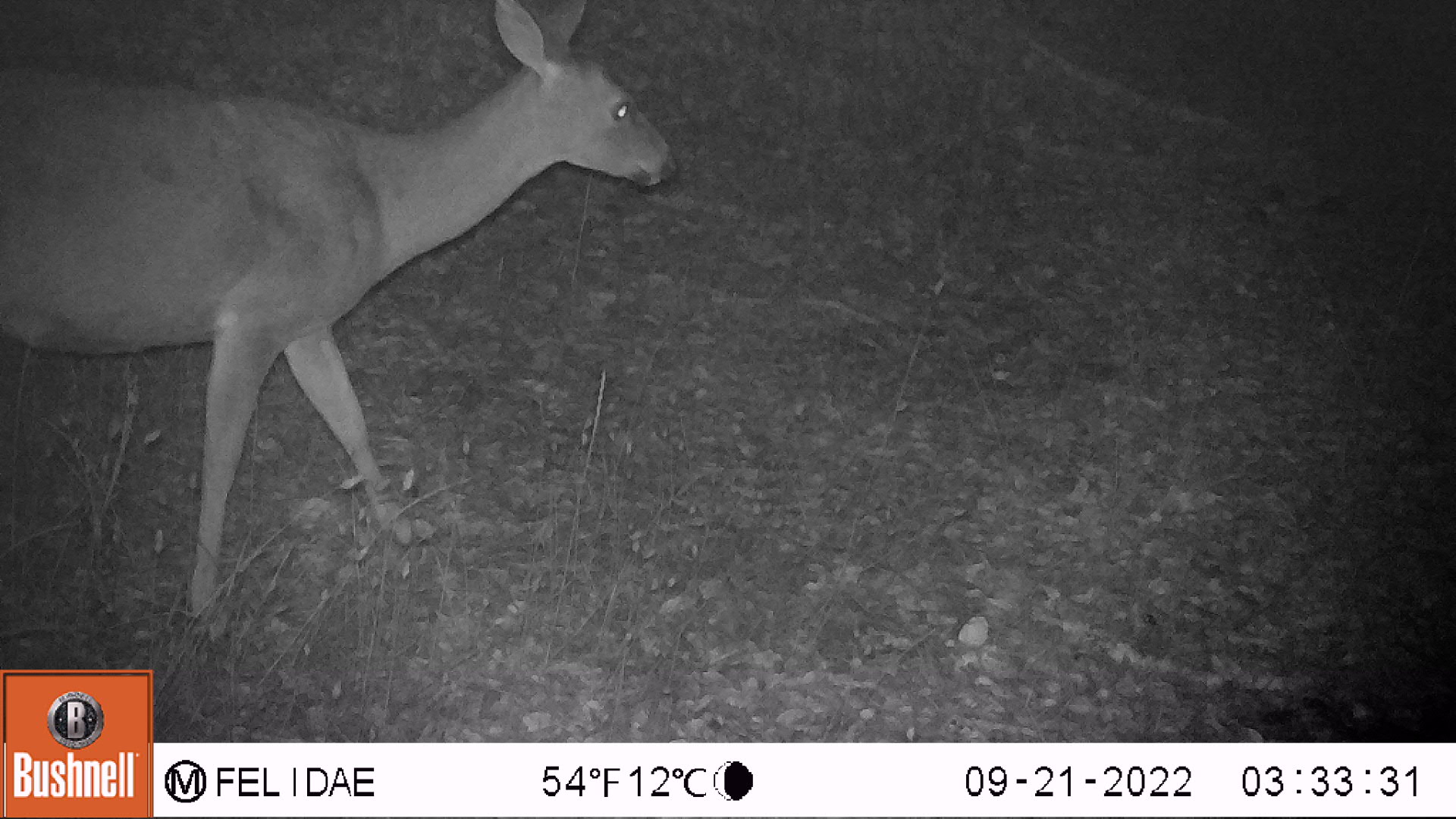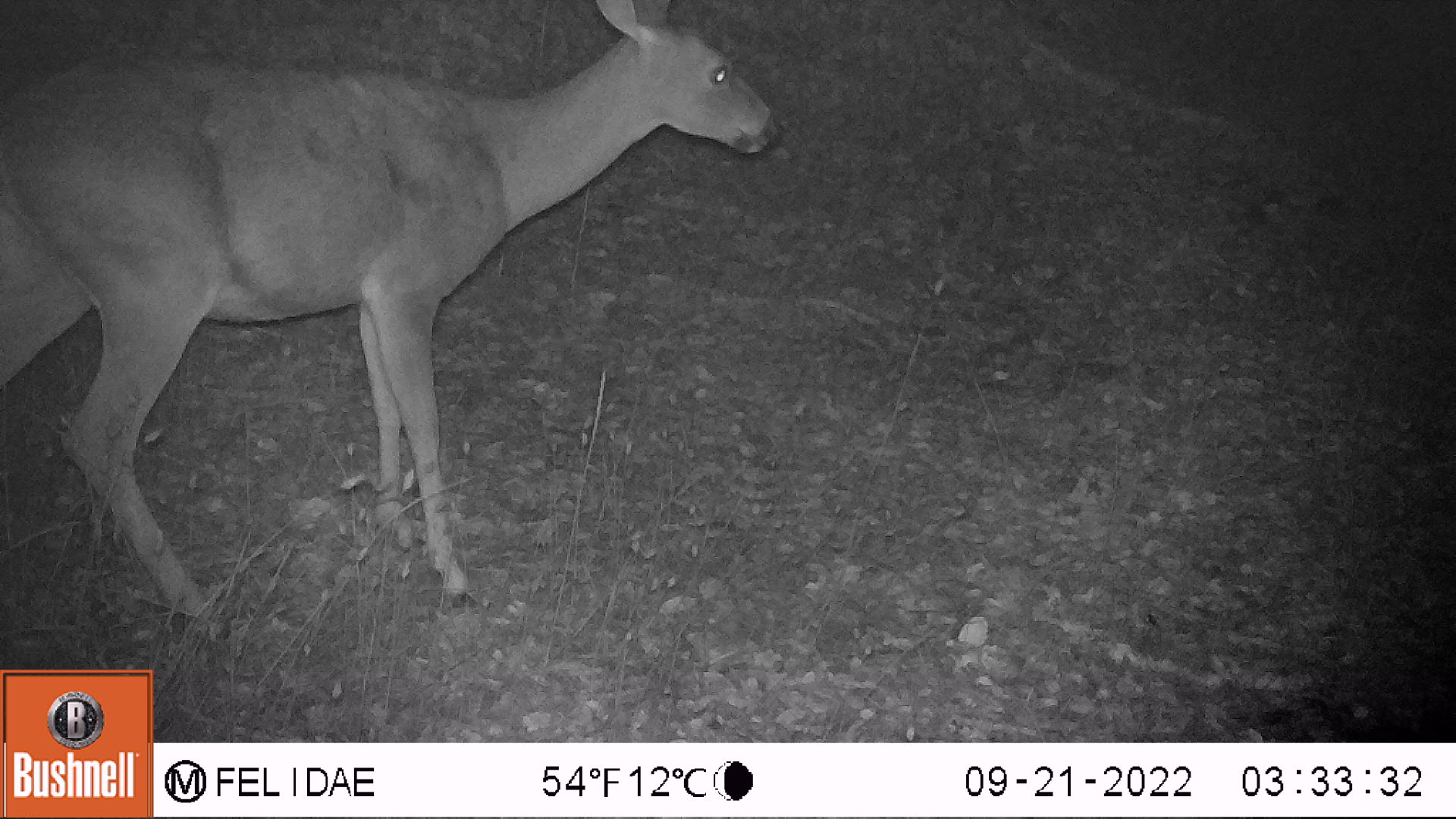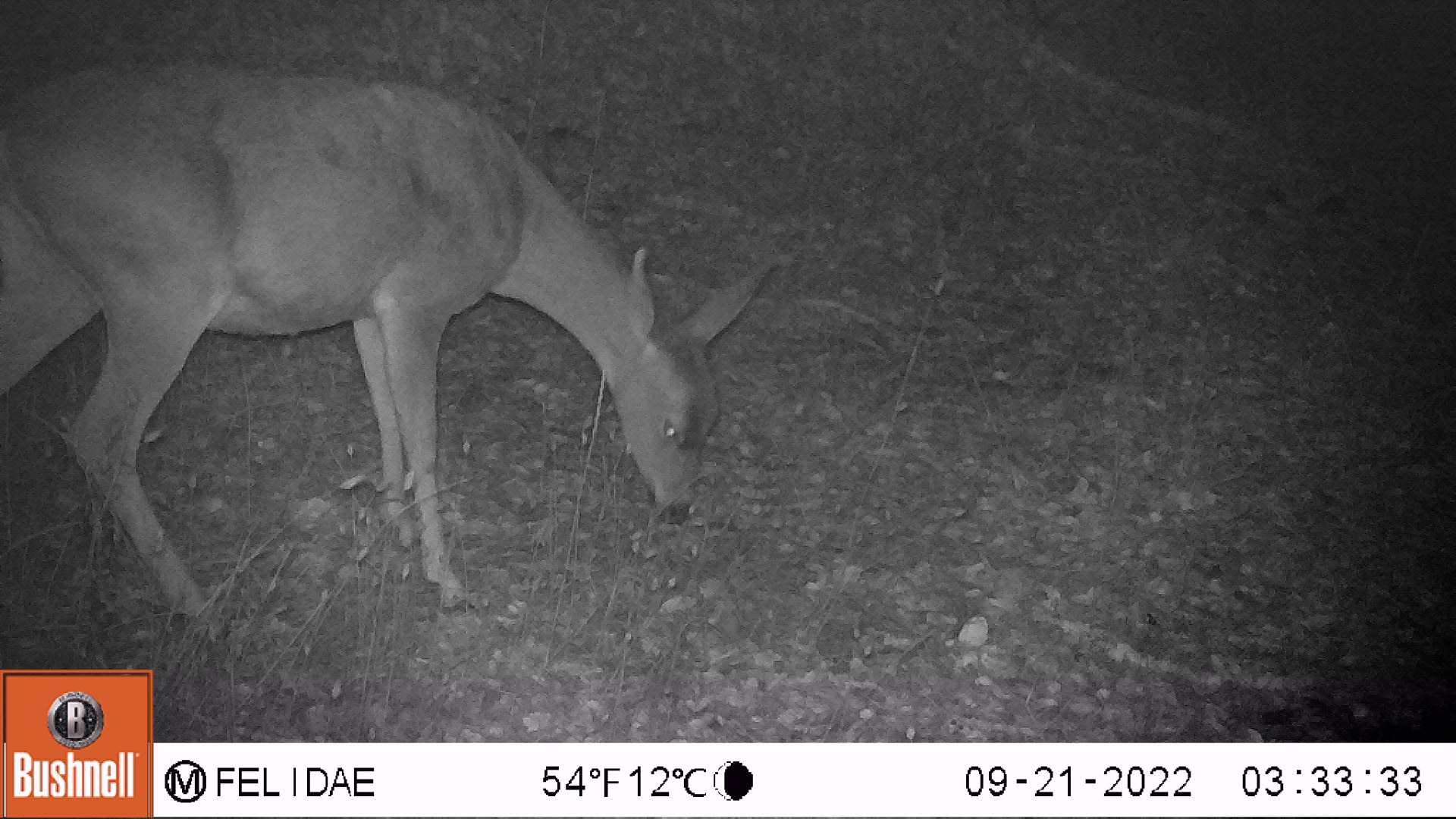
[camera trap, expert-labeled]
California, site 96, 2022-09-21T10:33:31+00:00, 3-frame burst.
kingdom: Animalia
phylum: Chordata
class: Mammalia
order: Artiodactyla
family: Cervidae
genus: Odocoileus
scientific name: Odocoileus hemionus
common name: mule deer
Mule deer (Odocoileus hemionus).